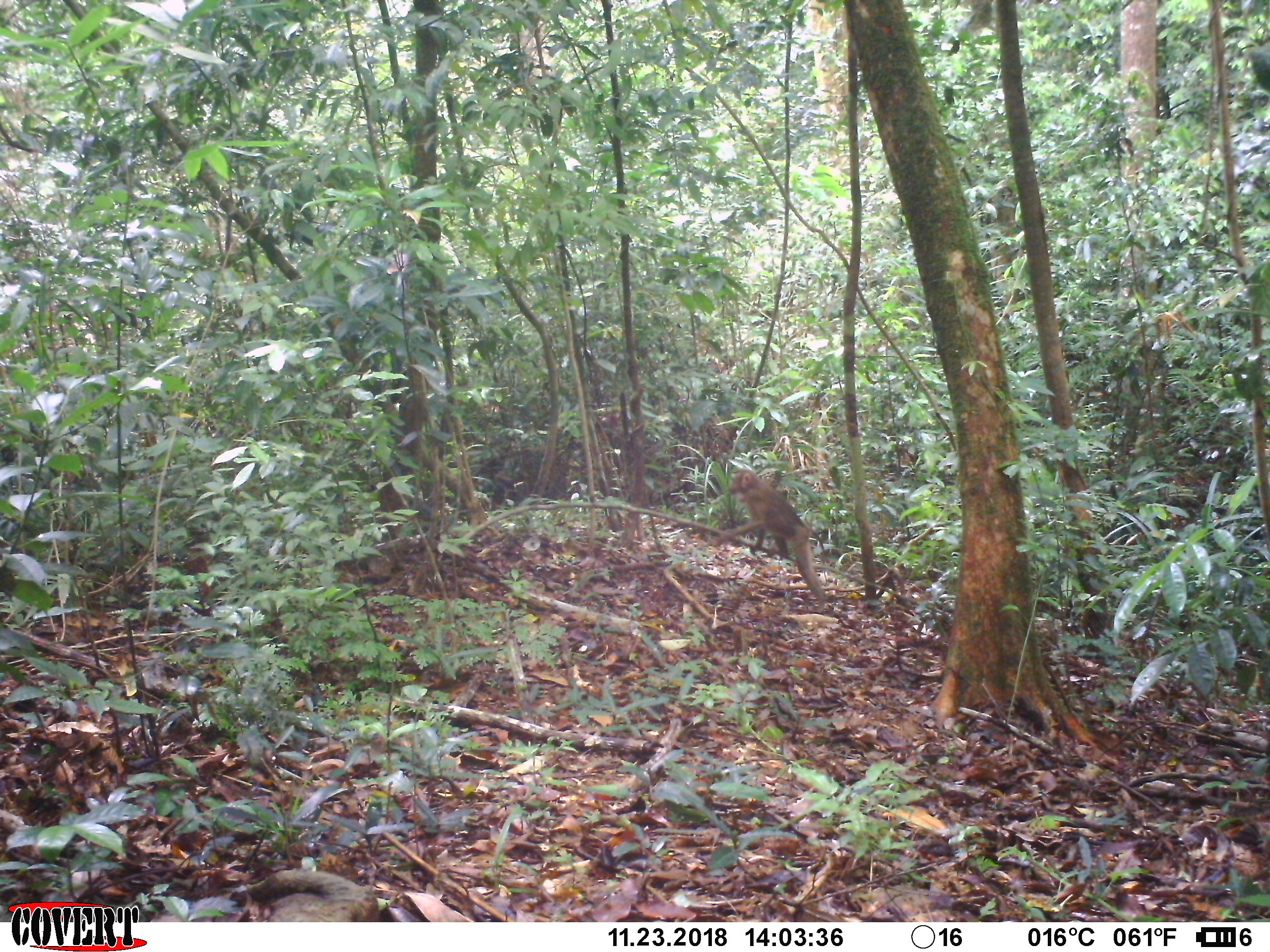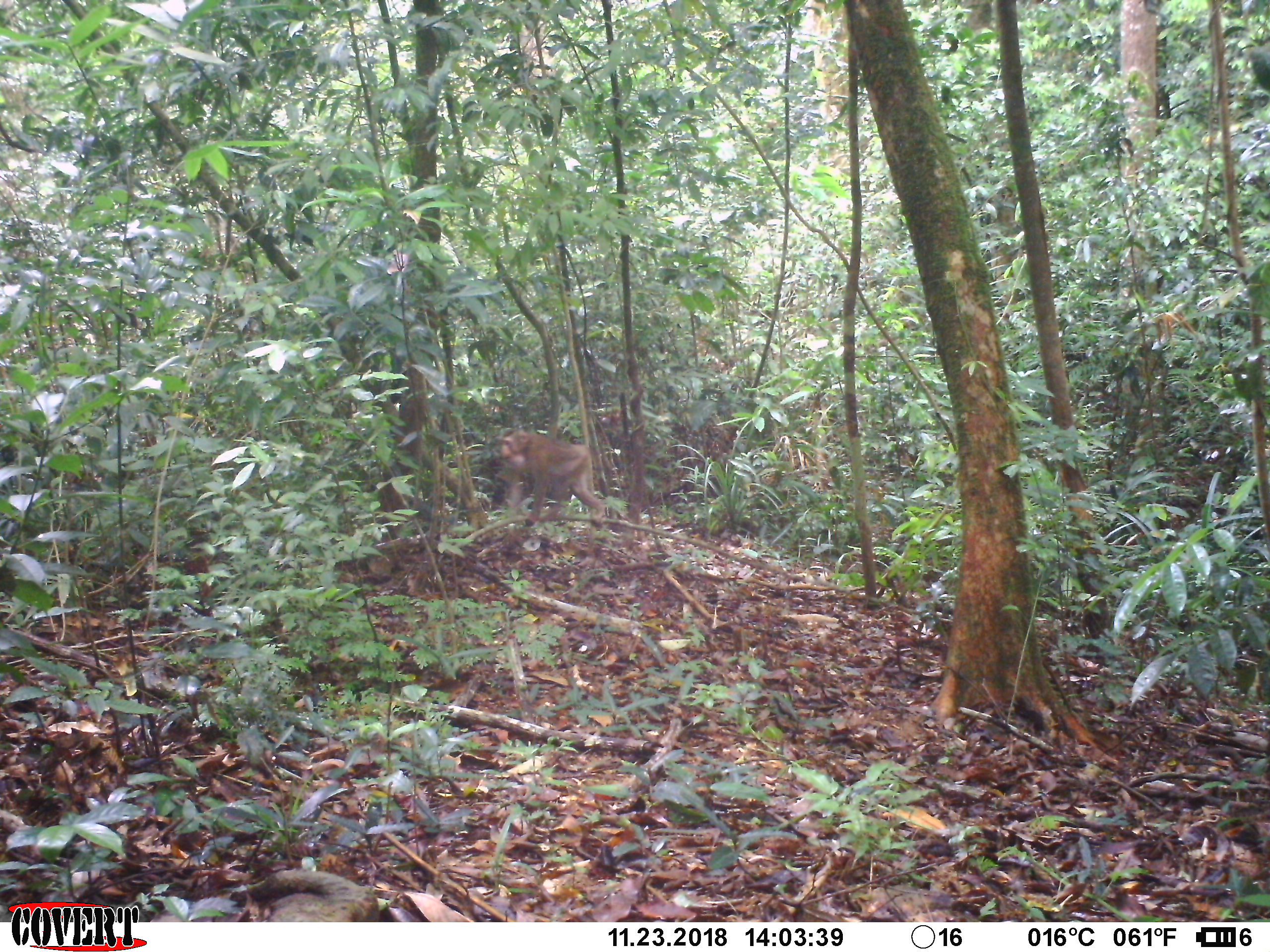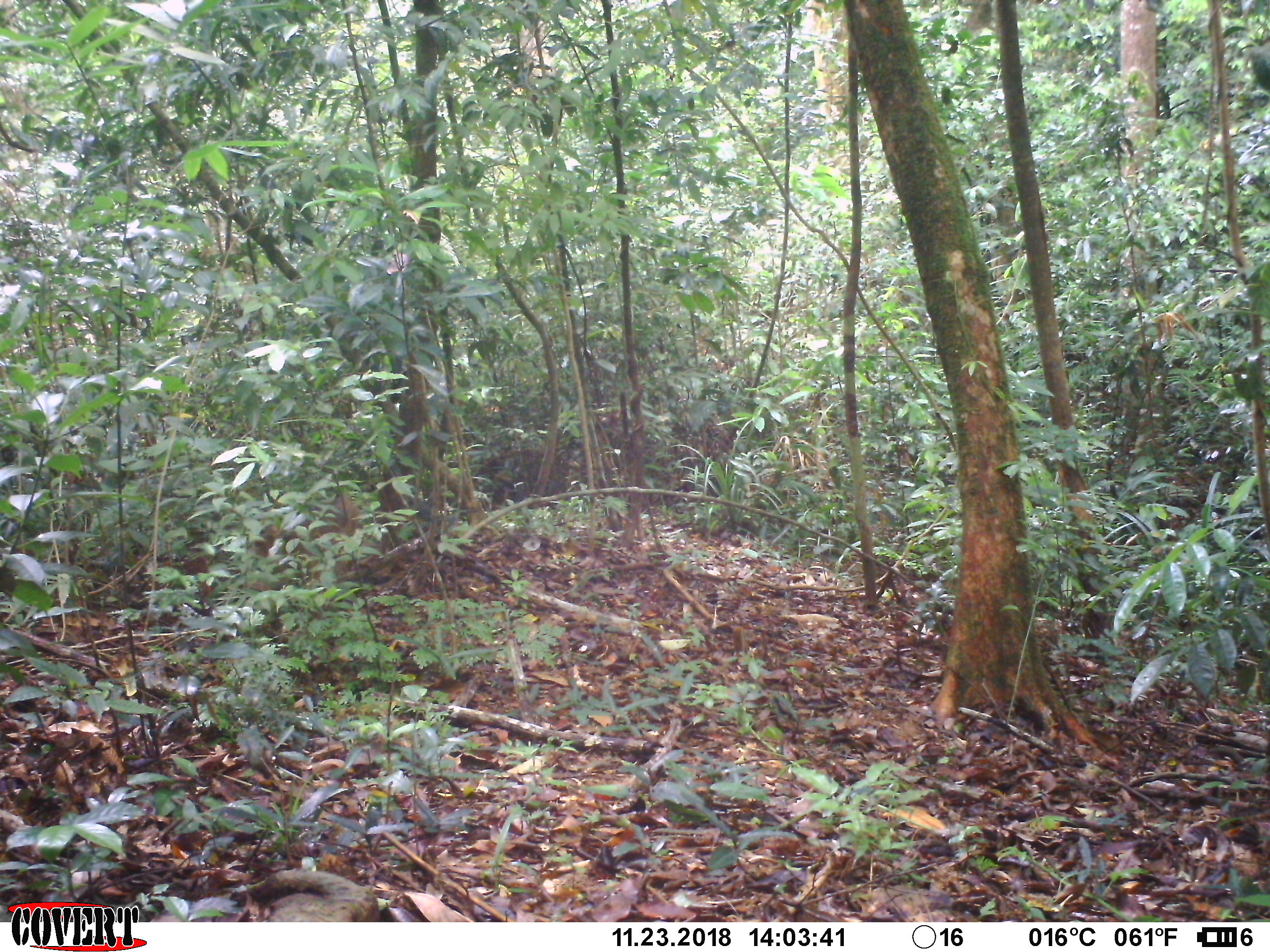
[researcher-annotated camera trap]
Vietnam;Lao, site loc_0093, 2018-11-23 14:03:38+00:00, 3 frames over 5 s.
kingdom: Animalia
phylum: Chordata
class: Mammalia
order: Primates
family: Cercopithecidae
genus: Macaca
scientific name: Macaca nemestrina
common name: pig-tailed macaque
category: pig tailed macaque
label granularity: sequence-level